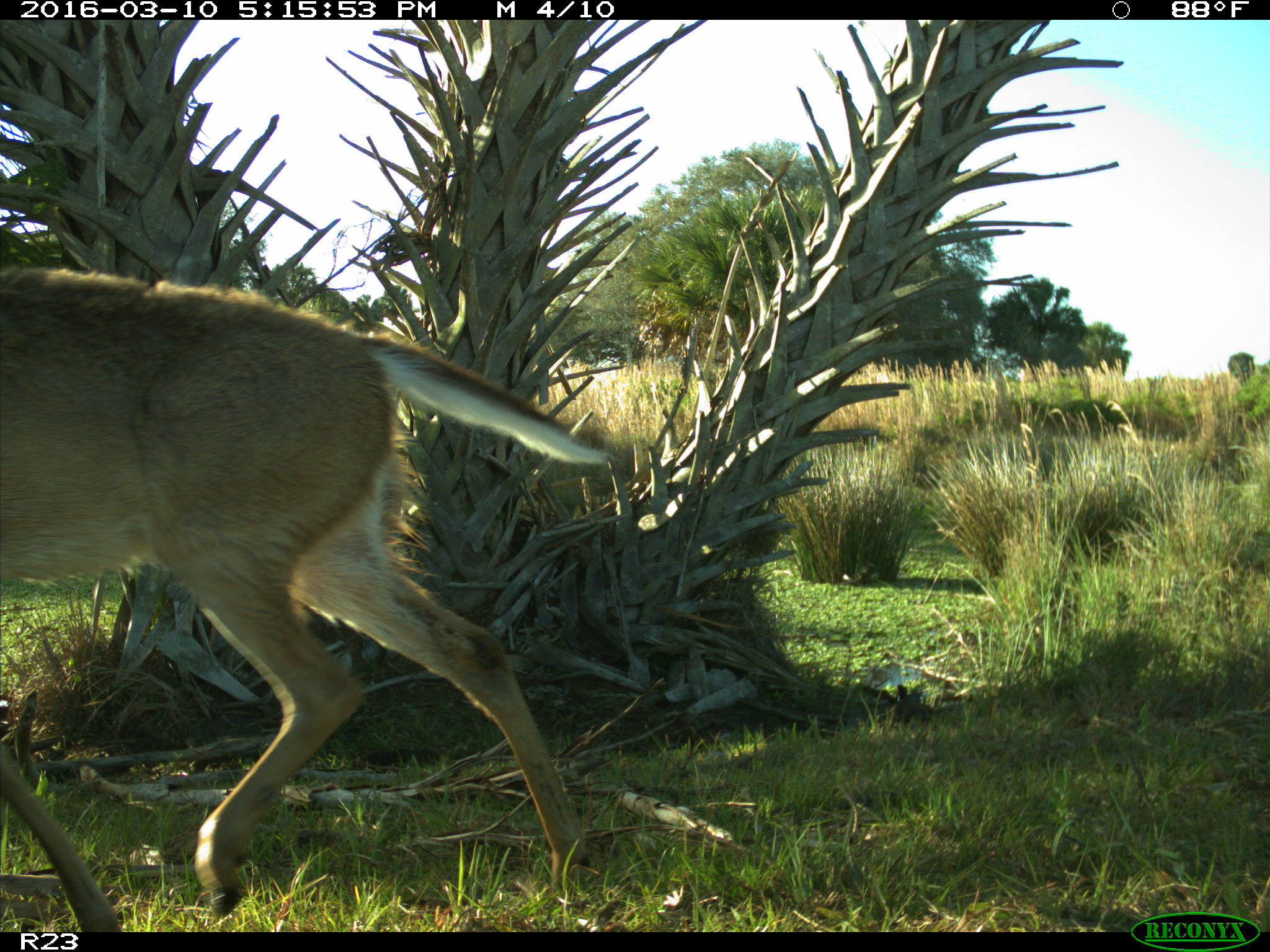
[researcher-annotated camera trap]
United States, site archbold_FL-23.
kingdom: Animalia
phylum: Chordata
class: Mammalia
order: Artiodactyla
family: Cervidae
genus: Odocoileus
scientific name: Odocoileus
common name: deer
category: unidentified deer